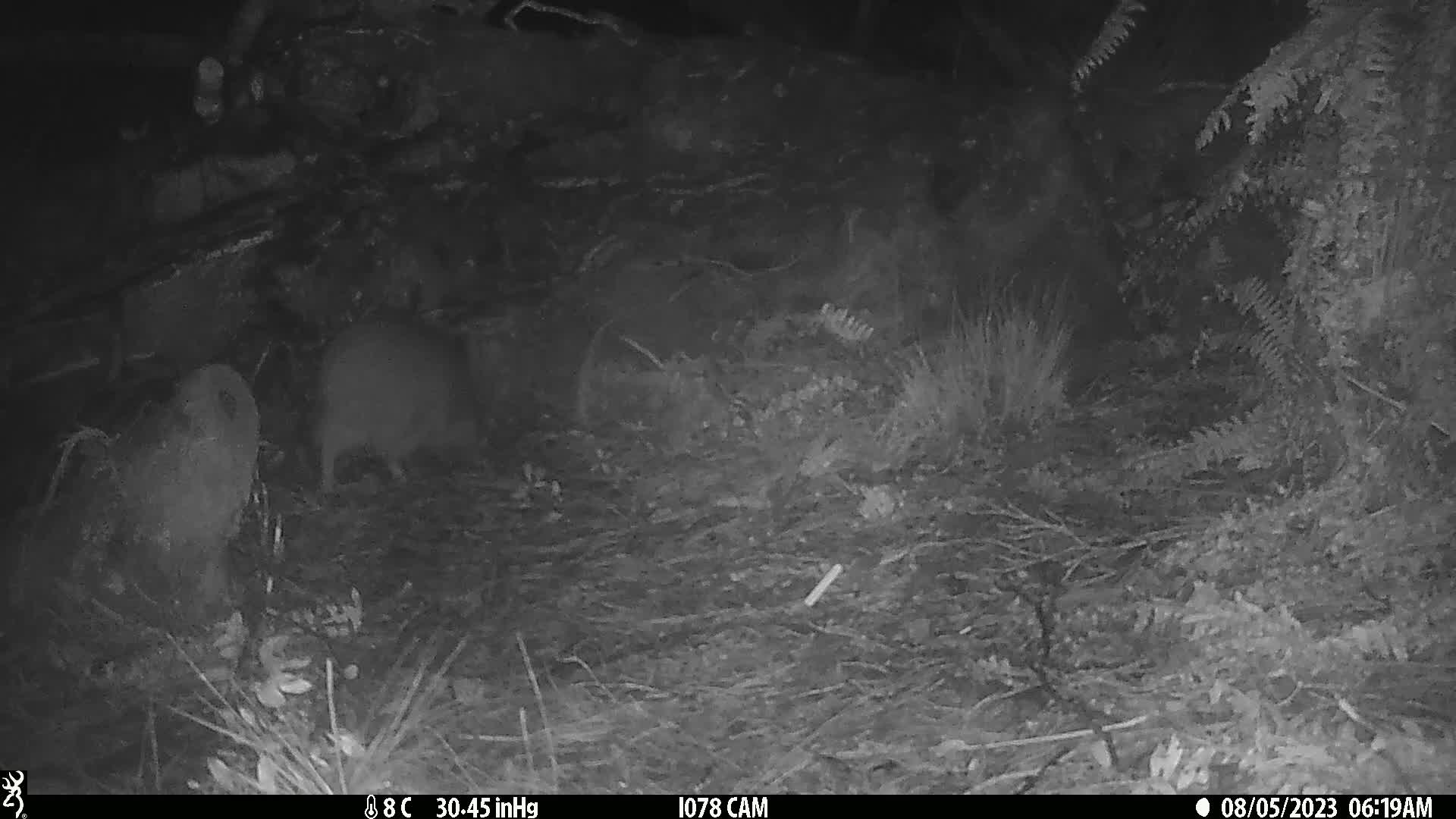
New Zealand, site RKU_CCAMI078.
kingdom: Animalia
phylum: Chordata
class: Aves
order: Apterygiformes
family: Apterygidae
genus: Apteryx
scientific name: Apteryx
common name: kiwi